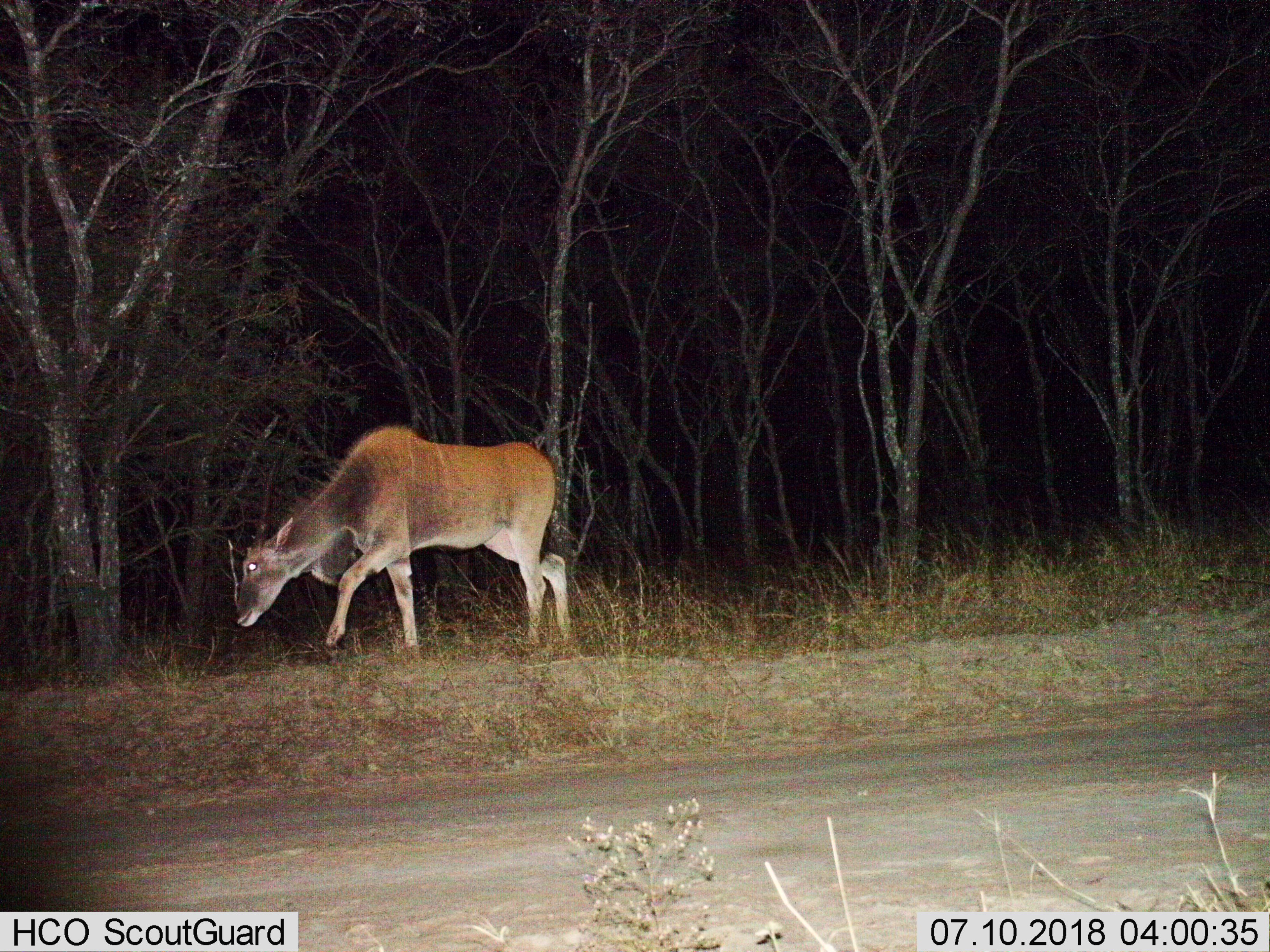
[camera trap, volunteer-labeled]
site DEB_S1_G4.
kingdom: Animalia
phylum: Chordata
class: Mammalia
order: Artiodactyla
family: Bovidae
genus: Tragelaphus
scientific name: Tragelaphus oryx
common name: eland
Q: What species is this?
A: Eland (Tragelaphus oryx).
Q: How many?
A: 1.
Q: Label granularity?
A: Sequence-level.